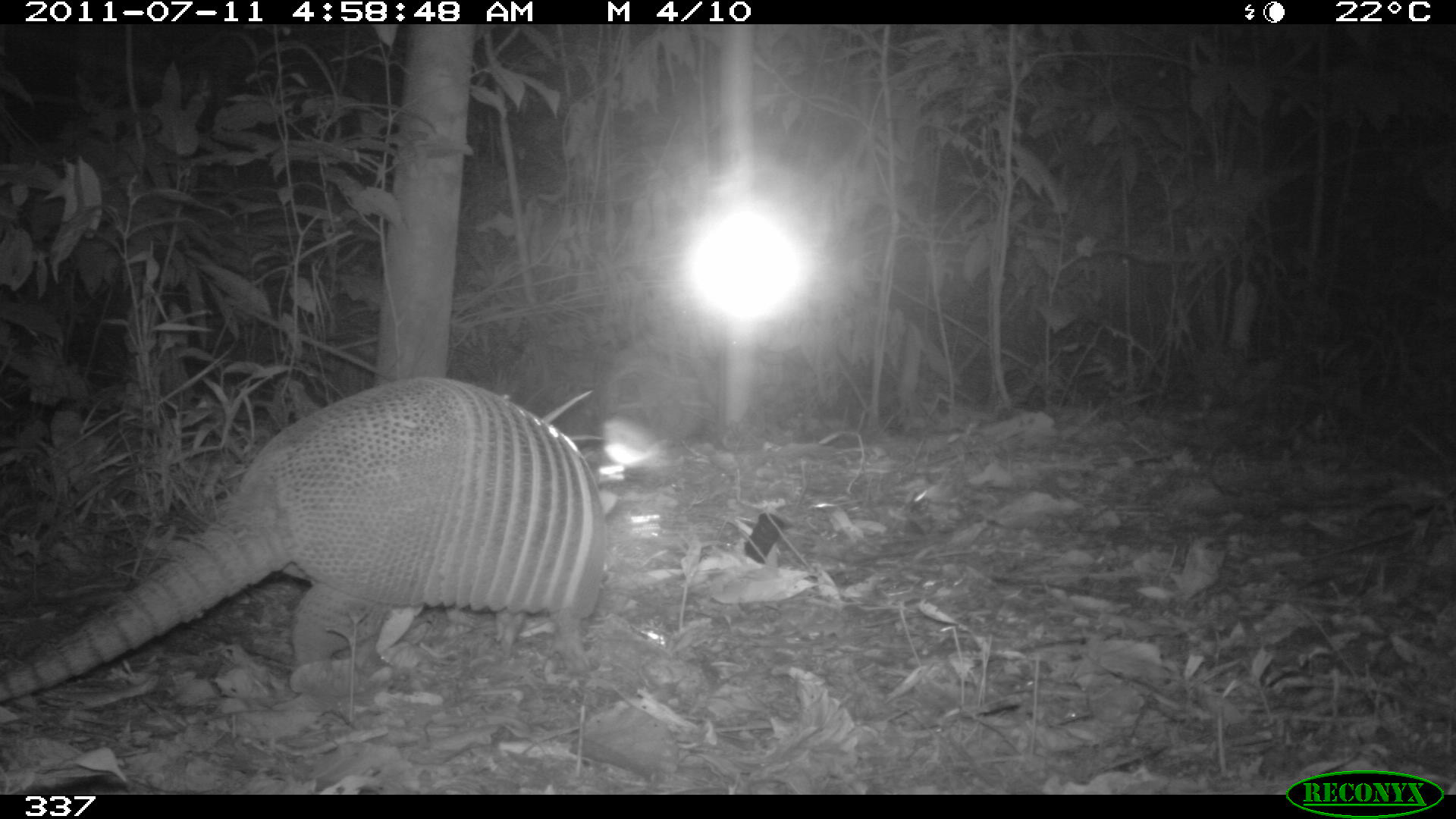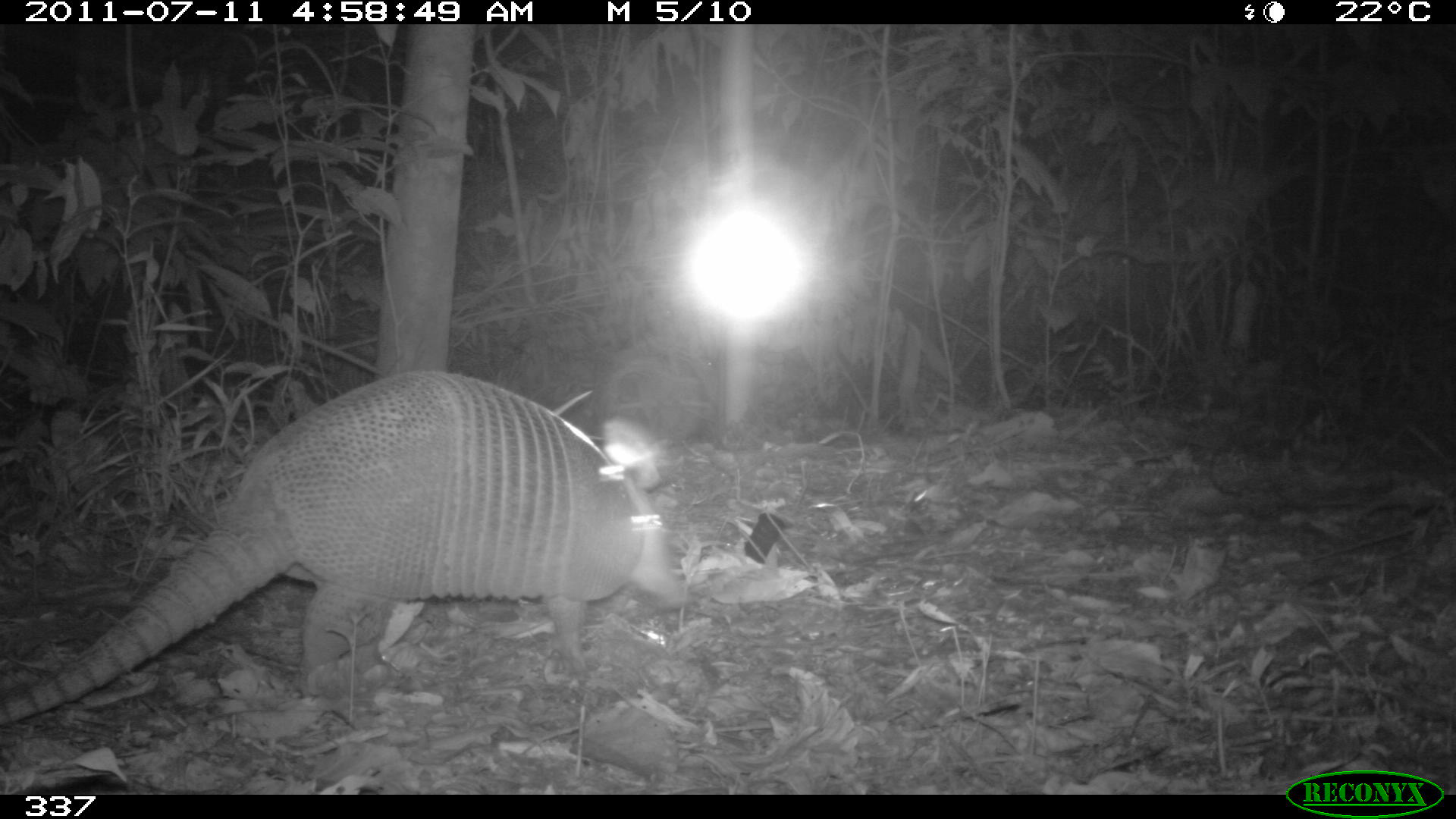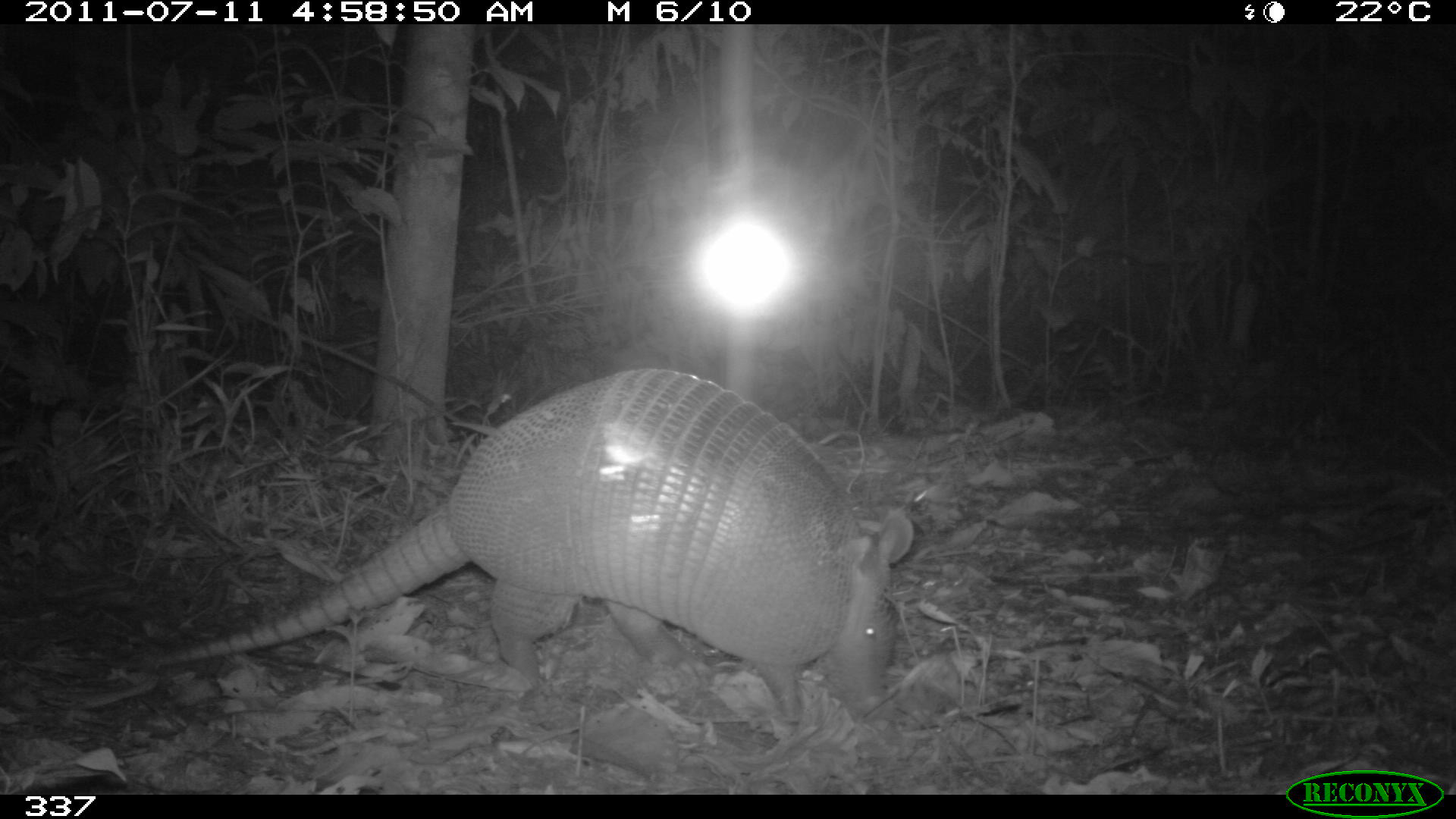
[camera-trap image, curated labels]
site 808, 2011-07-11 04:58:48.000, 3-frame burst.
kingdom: Animalia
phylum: Chordata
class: Mammalia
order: Cingulata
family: Dasypodidae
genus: Dasypus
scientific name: Dasypus novemcinctus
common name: nine-banded armadillo